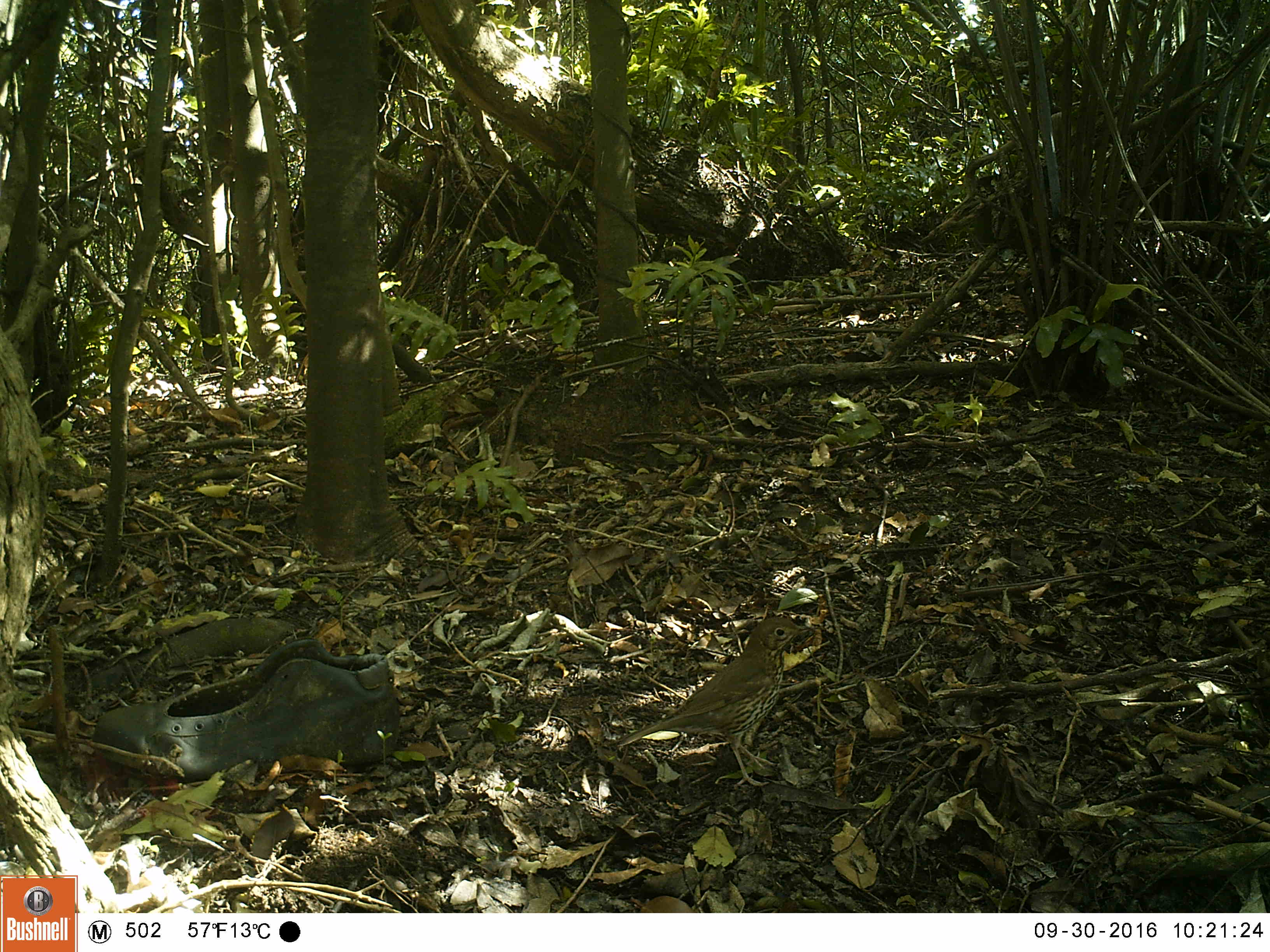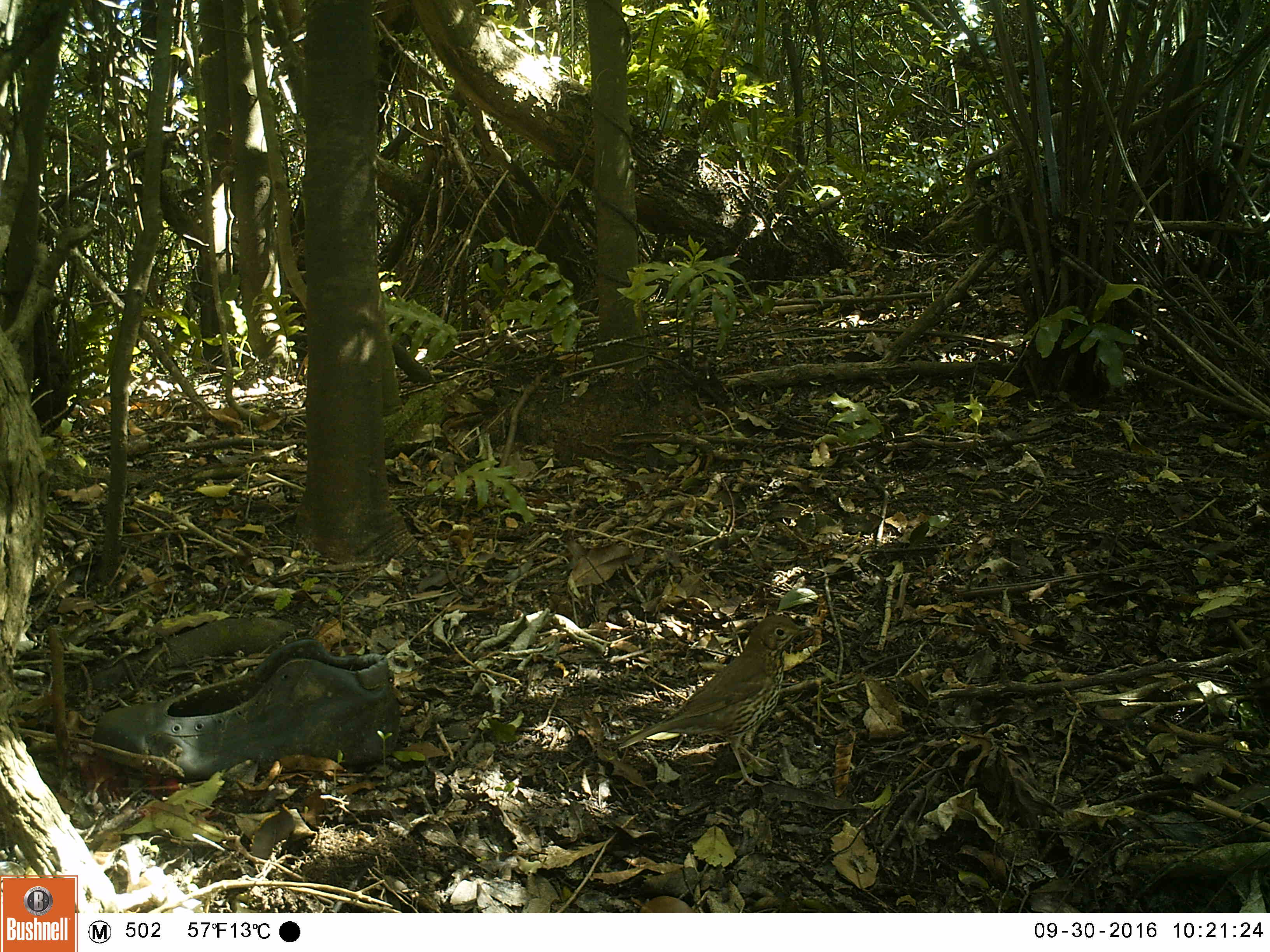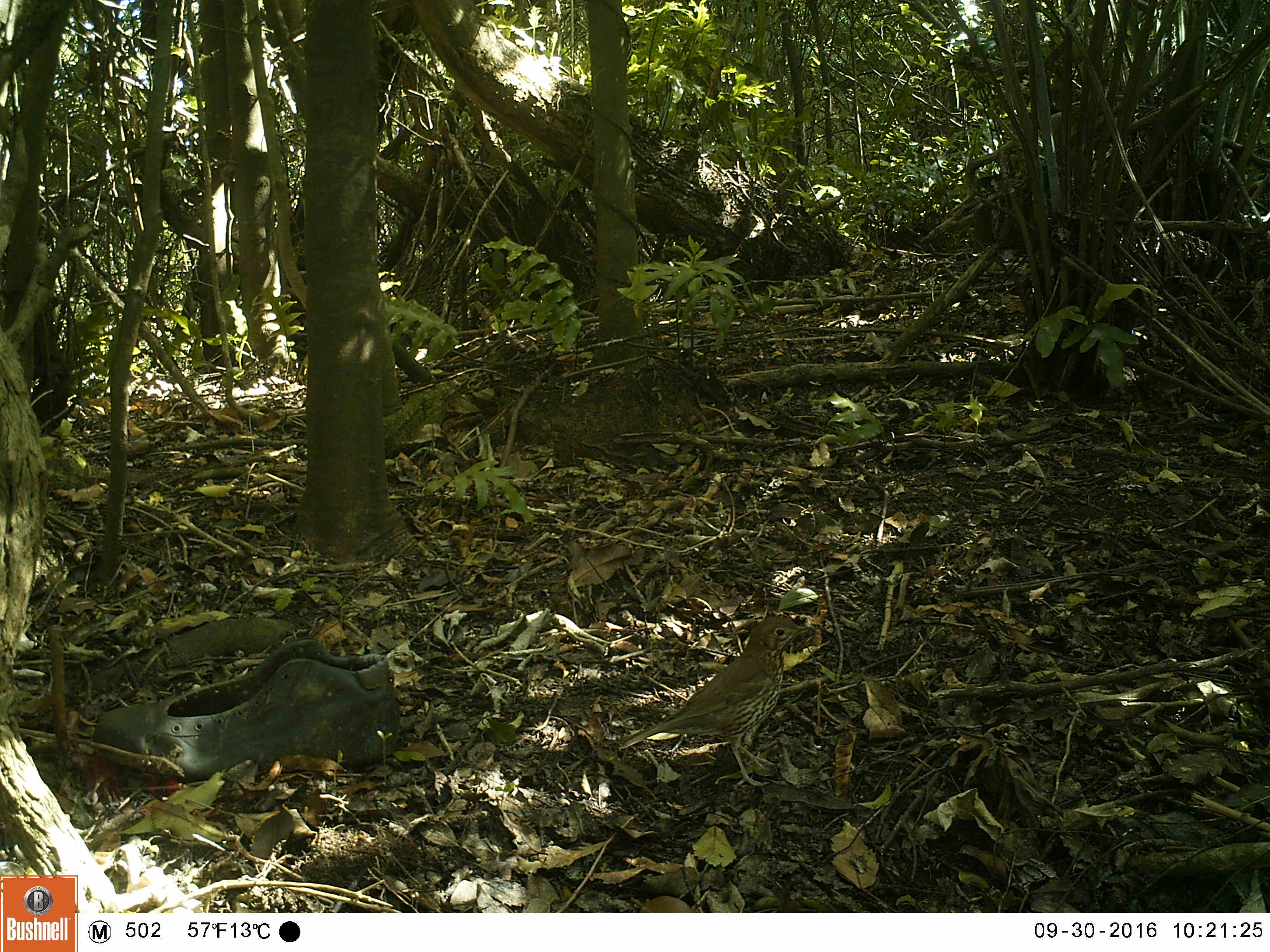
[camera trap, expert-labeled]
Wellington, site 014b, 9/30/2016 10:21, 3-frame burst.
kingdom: Animalia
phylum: Chordata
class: Aves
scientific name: Aves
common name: bird